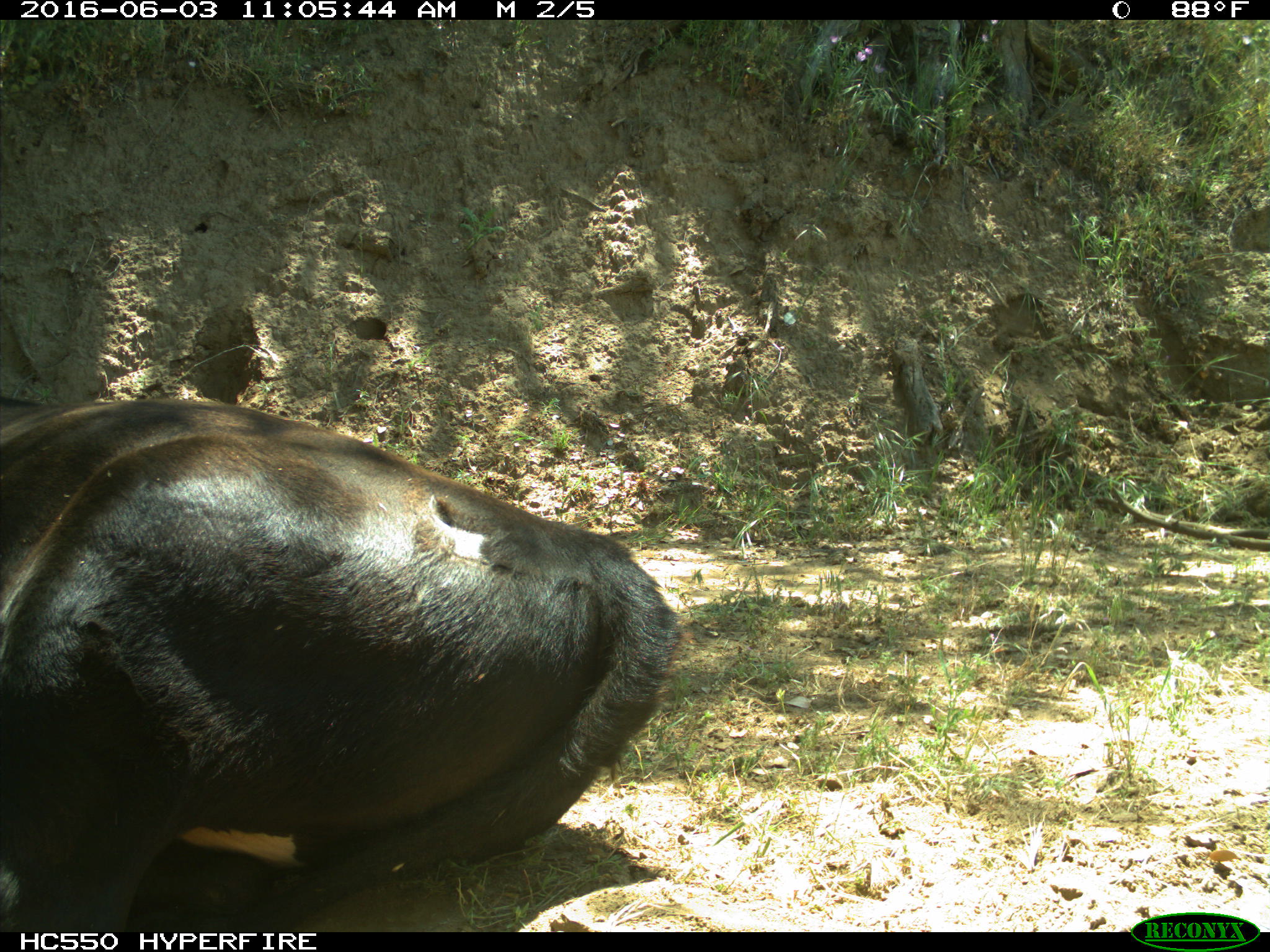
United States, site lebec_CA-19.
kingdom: Animalia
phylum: Chordata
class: Mammalia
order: Artiodactyla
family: Bovidae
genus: Bos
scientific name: Bos taurus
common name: domestic cow